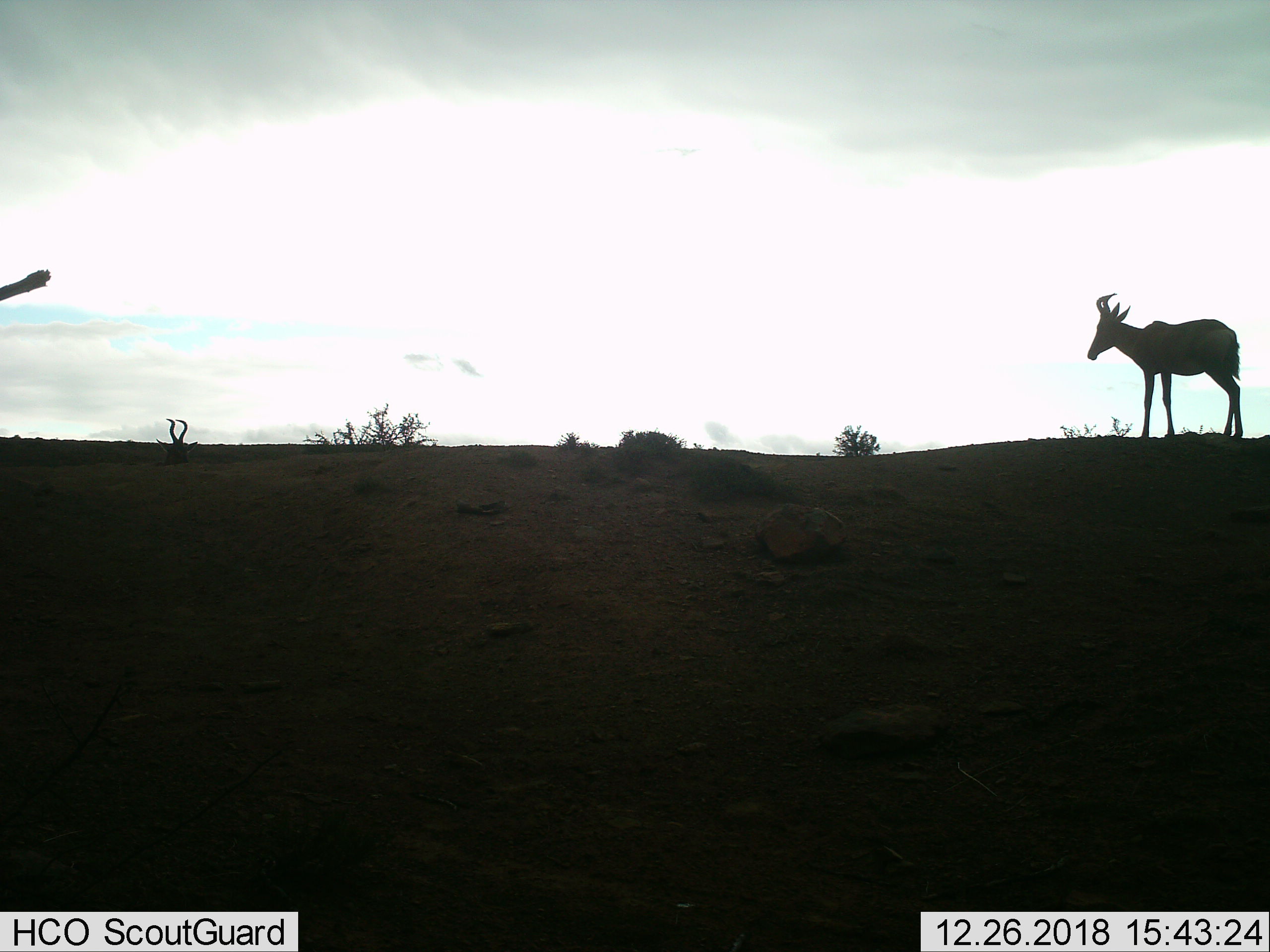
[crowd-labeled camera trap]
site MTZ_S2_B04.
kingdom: Animalia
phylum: Chordata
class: Mammalia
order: Artiodactyla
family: Bovidae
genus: Alcelaphus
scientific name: Alcelaphus buselaphus caama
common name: red hartebeest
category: hartebeestred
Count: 2.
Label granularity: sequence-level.